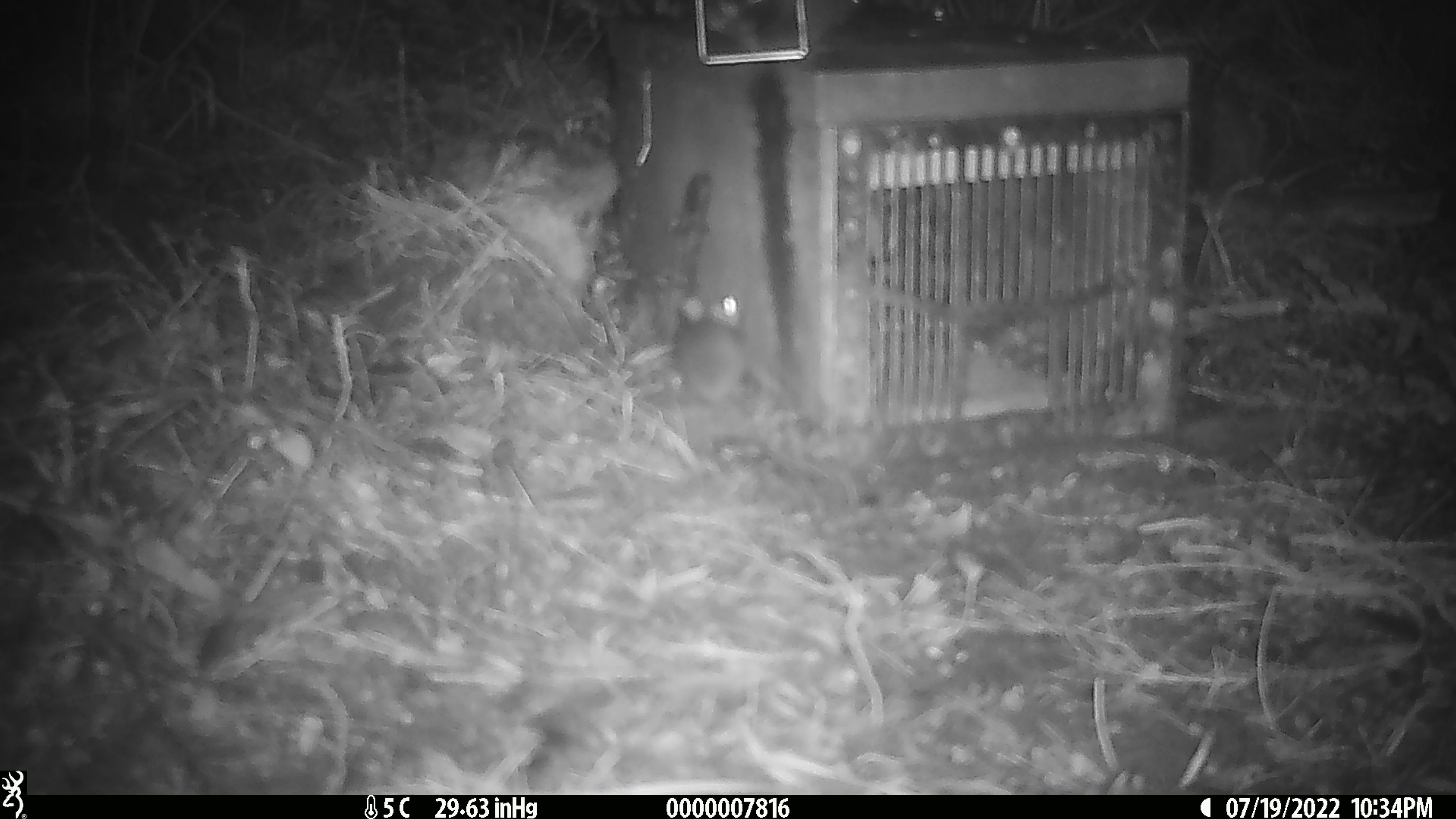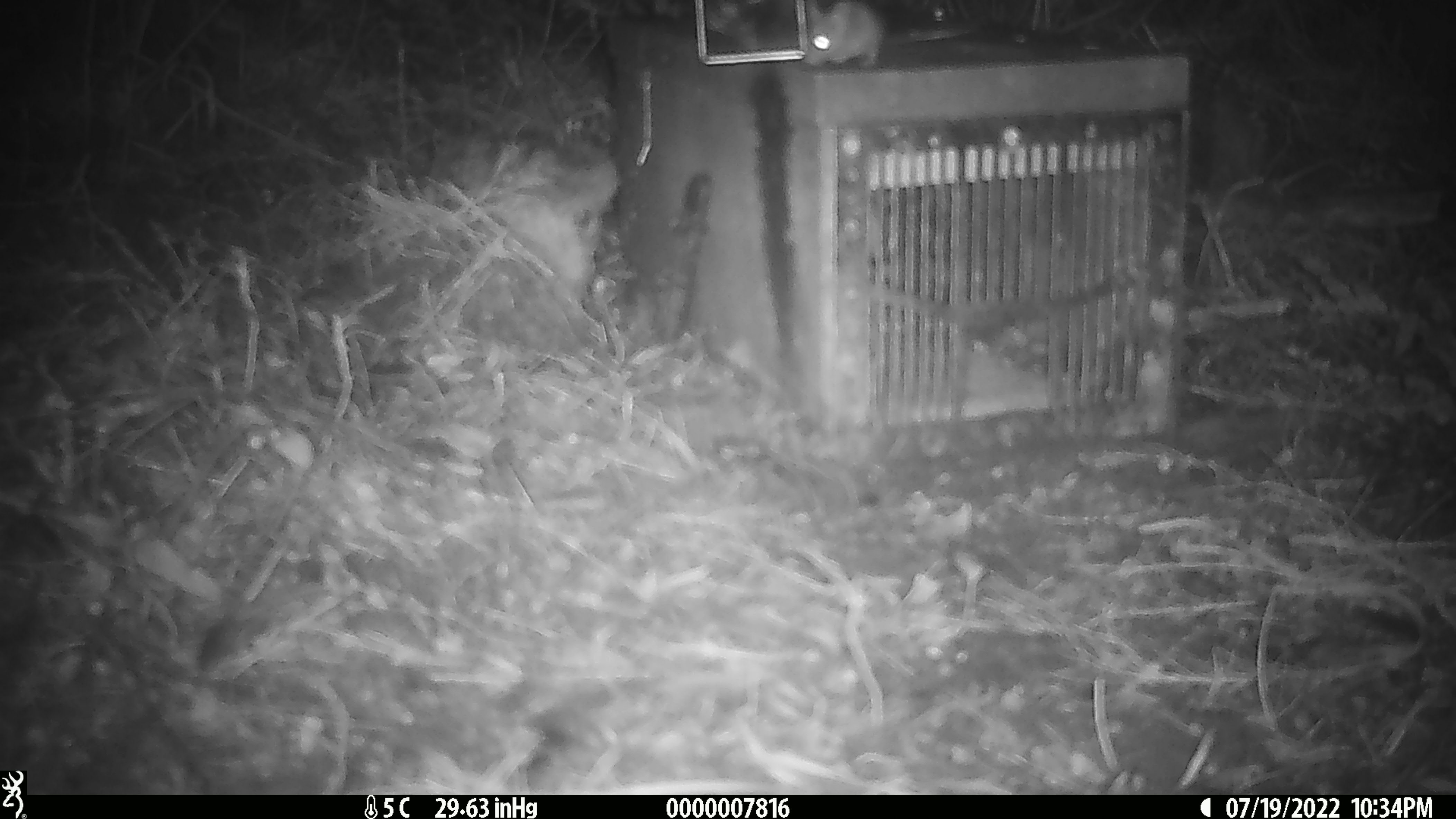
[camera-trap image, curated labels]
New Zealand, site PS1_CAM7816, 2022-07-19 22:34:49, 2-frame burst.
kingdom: Animalia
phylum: Chordata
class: Mammalia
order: Rodentia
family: Muridae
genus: Mus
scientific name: Mus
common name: mouse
Mouse (Mus).